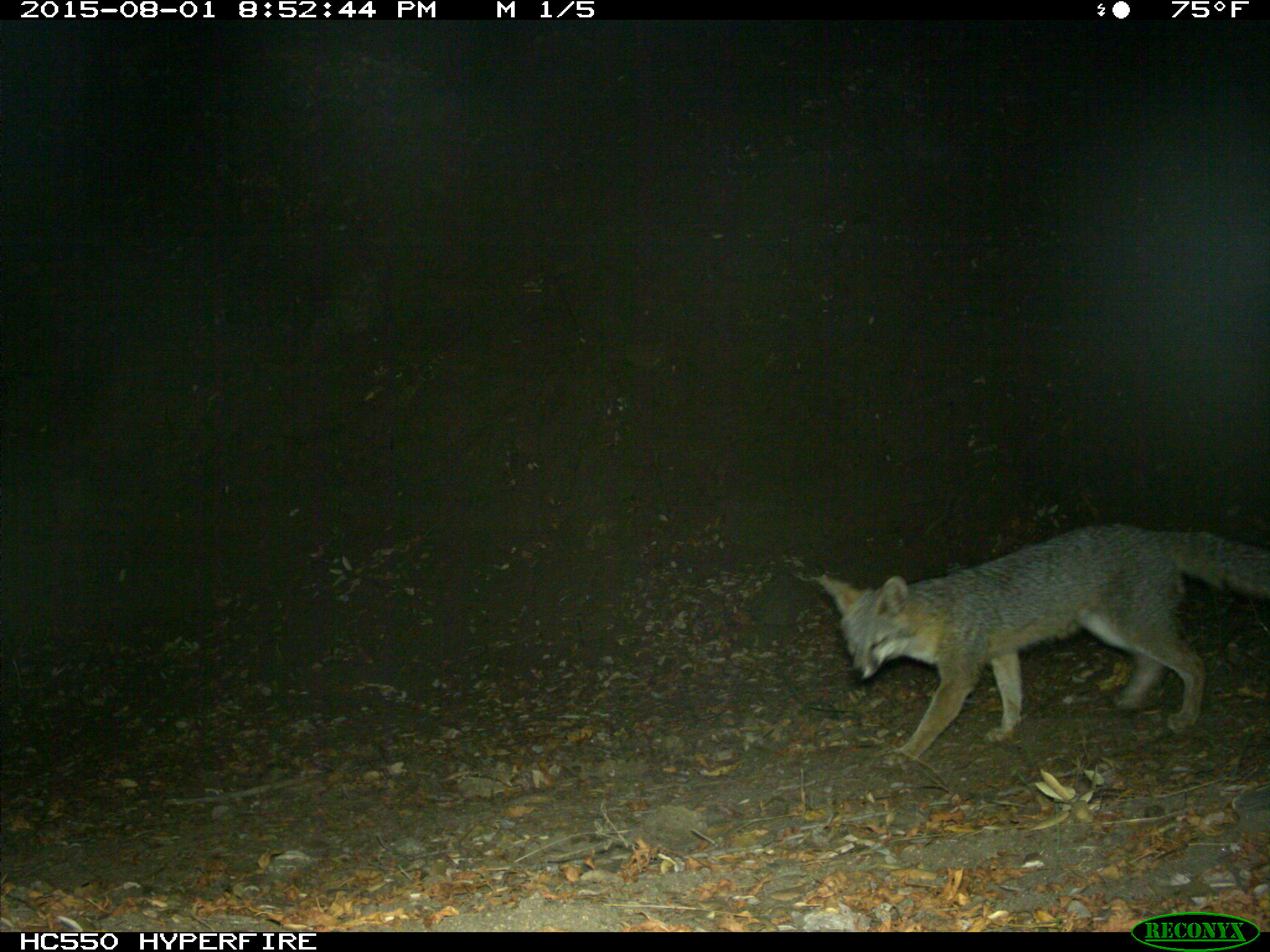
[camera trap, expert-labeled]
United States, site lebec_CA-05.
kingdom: Animalia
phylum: Chordata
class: Mammalia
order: Carnivora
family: Canidae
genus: Urocyon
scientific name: Urocyon cinereoargenteus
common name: gray fox